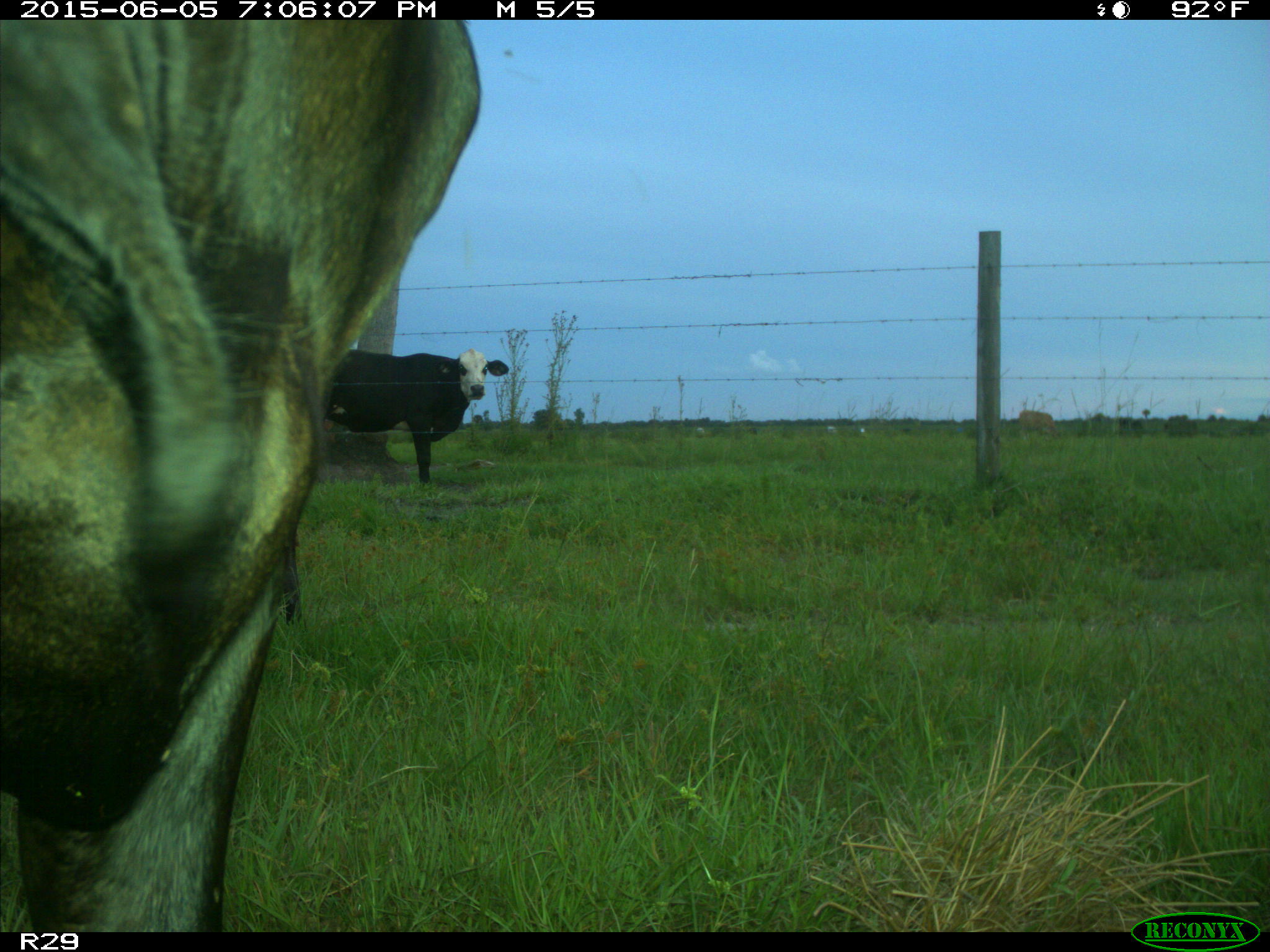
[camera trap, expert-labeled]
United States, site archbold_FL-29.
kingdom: Animalia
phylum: Chordata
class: Mammalia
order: Artiodactyla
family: Bovidae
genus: Bos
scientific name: Bos taurus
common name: domestic cow